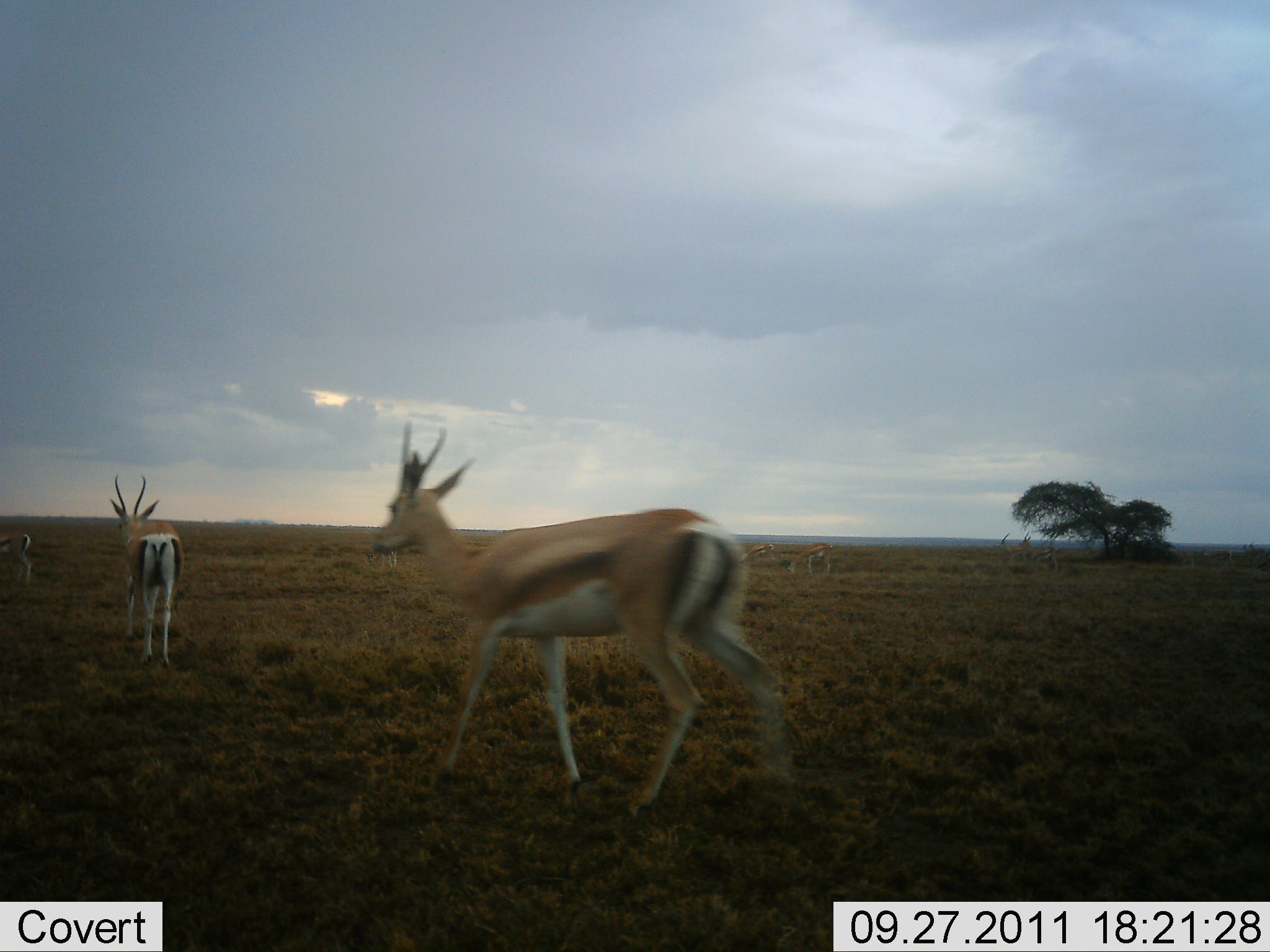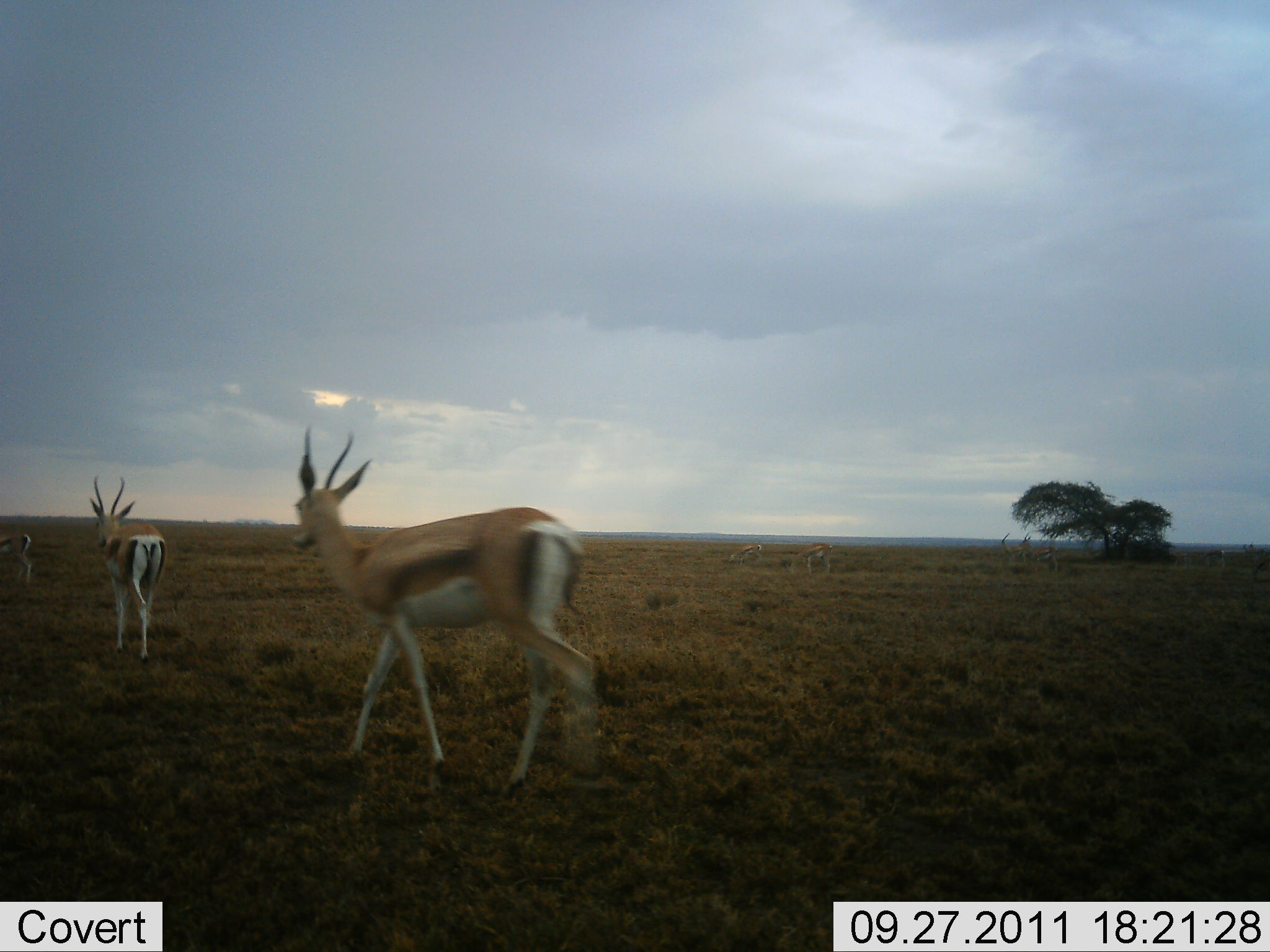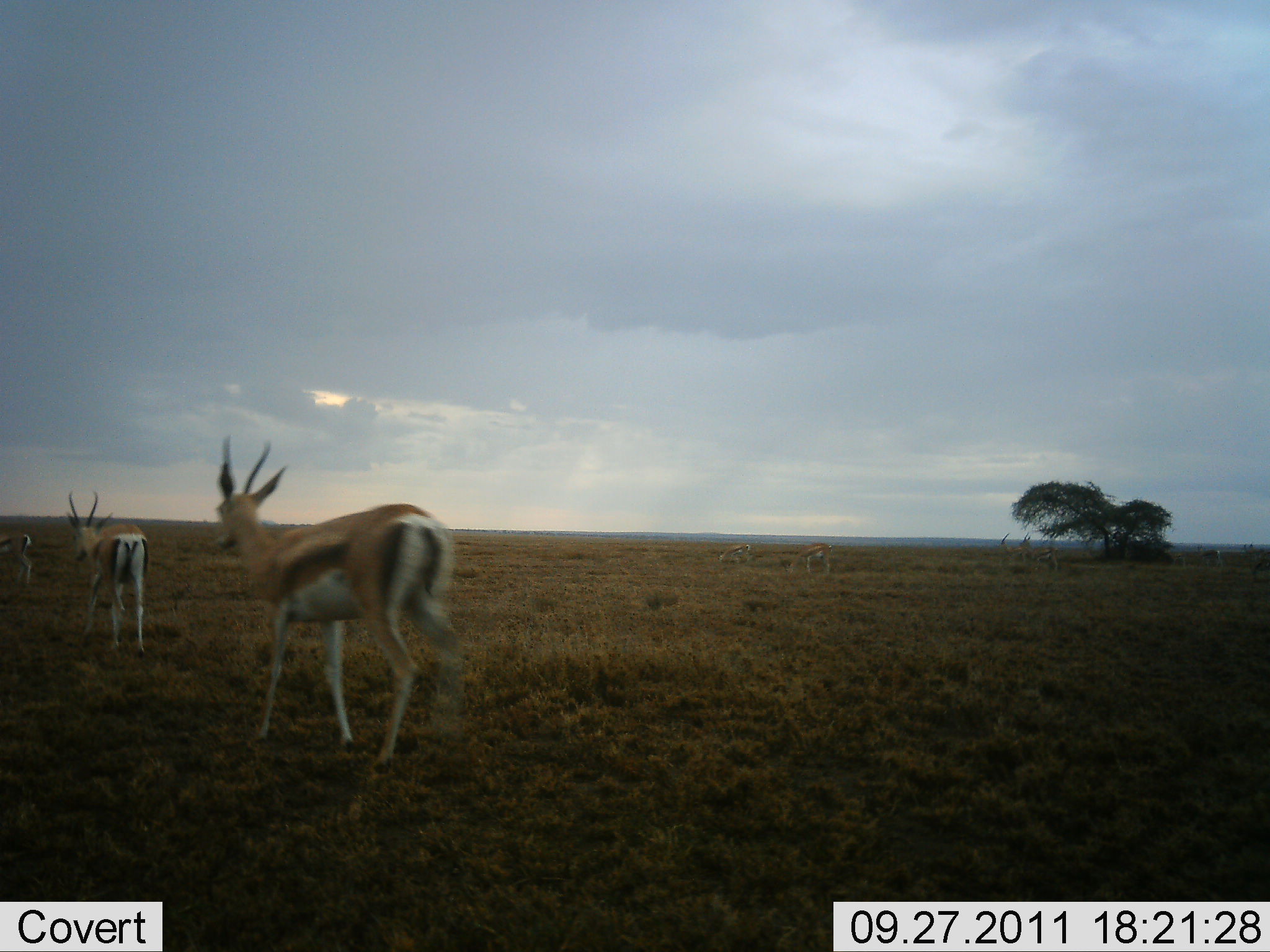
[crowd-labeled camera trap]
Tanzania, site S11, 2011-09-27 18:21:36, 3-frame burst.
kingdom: Animalia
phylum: Chordata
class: Mammalia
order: Artiodactyla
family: Bovidae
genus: Eudorcas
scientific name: Eudorcas thomsonii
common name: thomson's gazelle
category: gazellethomsons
Gazellethomsons (thomson's gazelle) (Eudorcas thomsonii), count 3. Behavior (volunteer vote fractions): standing 27%, resting 0%, moving 100%, interacting 0%. Young present (vote fraction): 0%. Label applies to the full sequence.